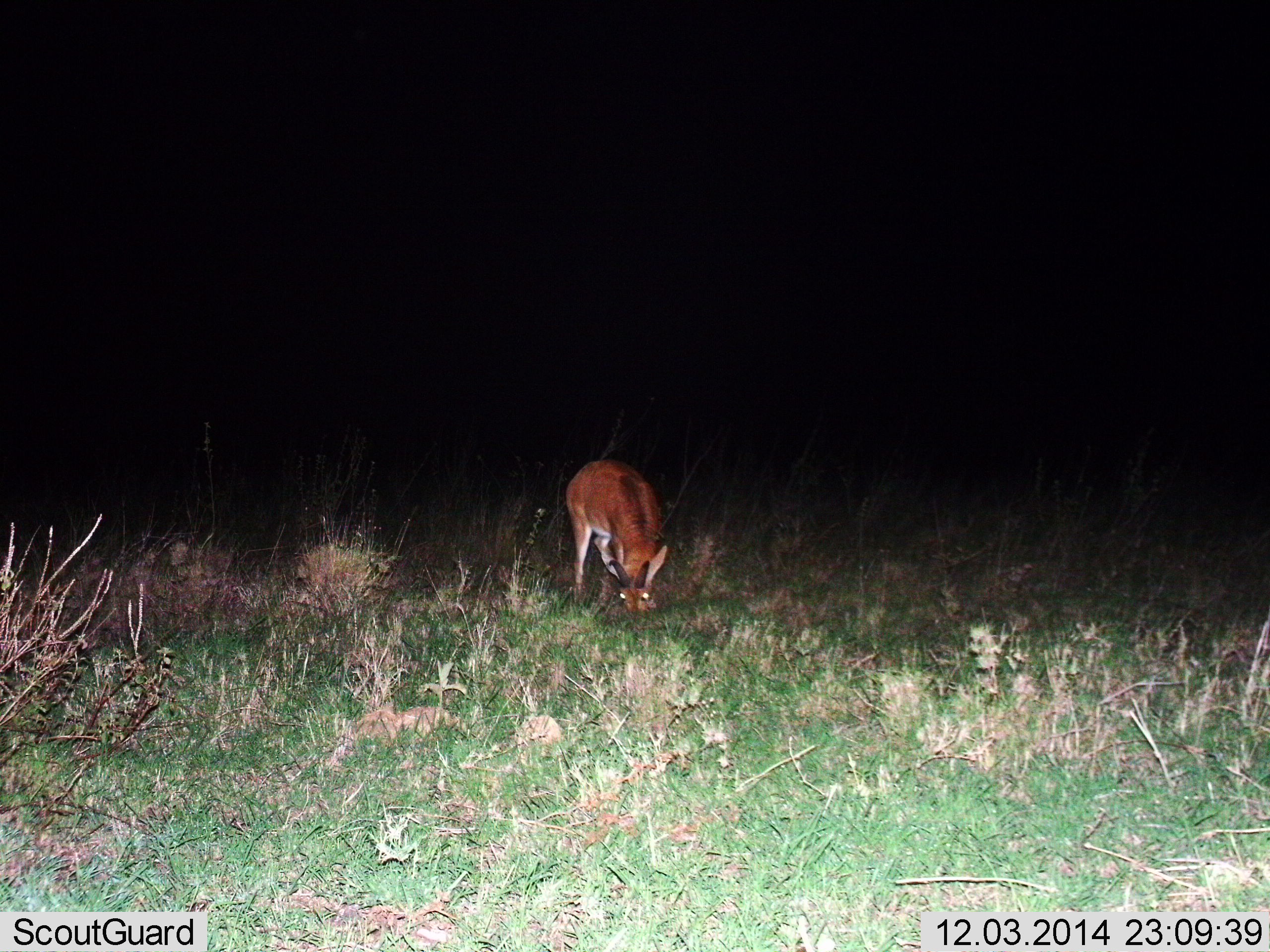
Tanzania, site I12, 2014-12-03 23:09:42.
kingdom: Animalia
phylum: Chordata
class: Mammalia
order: Artiodactyla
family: Bovidae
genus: Redunca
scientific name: Redunca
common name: reedbuck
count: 1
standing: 10%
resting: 0%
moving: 0%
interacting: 0%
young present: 0%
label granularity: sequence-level